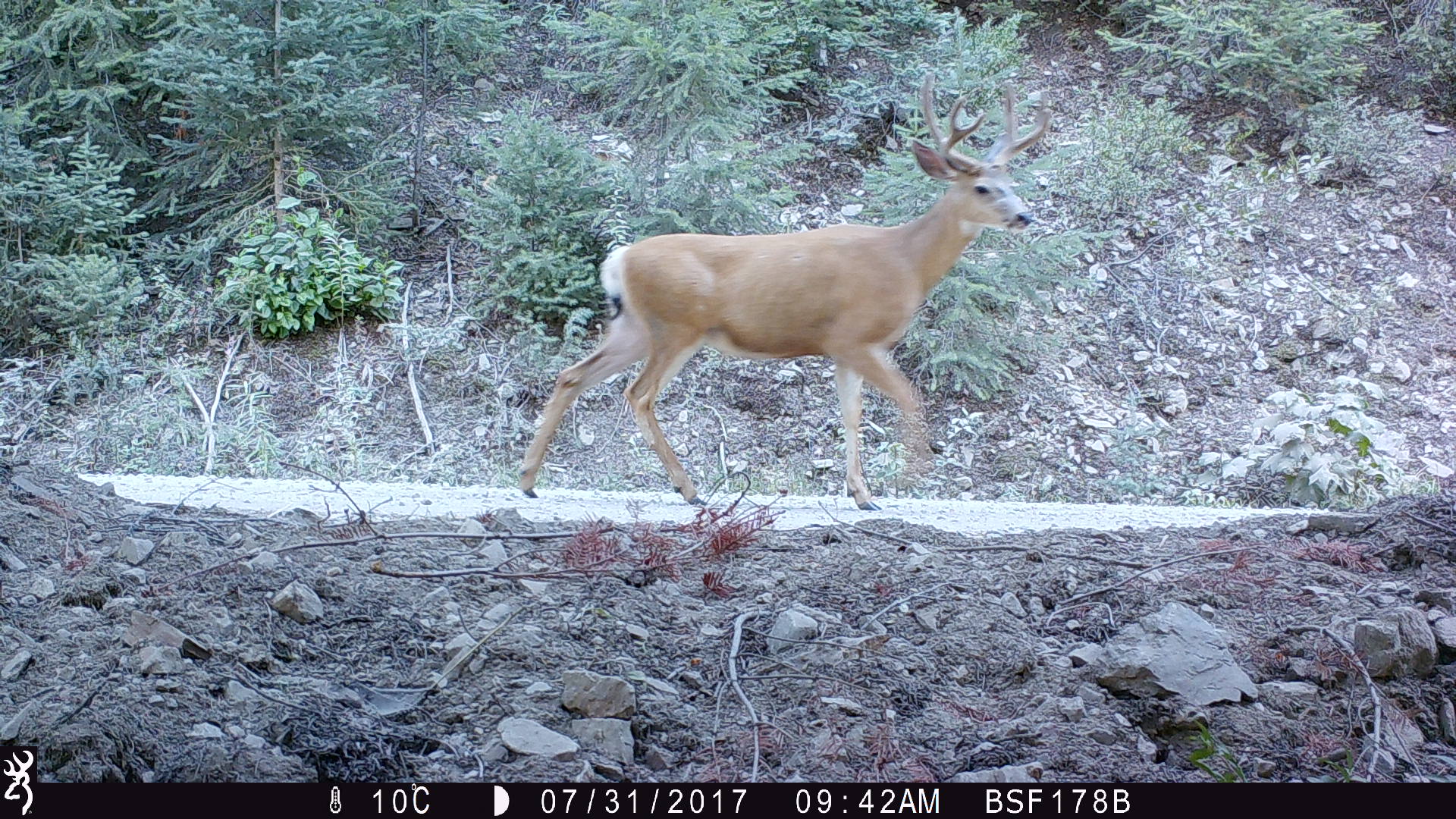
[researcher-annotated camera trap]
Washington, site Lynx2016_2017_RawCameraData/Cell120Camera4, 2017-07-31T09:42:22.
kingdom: Animalia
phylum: Chordata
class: Mammalia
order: Artiodactyla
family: Cervidae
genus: Odocoileus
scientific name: Odocoileus hemionus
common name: mule deer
Odocoileus hemionus (mule deer). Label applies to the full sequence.